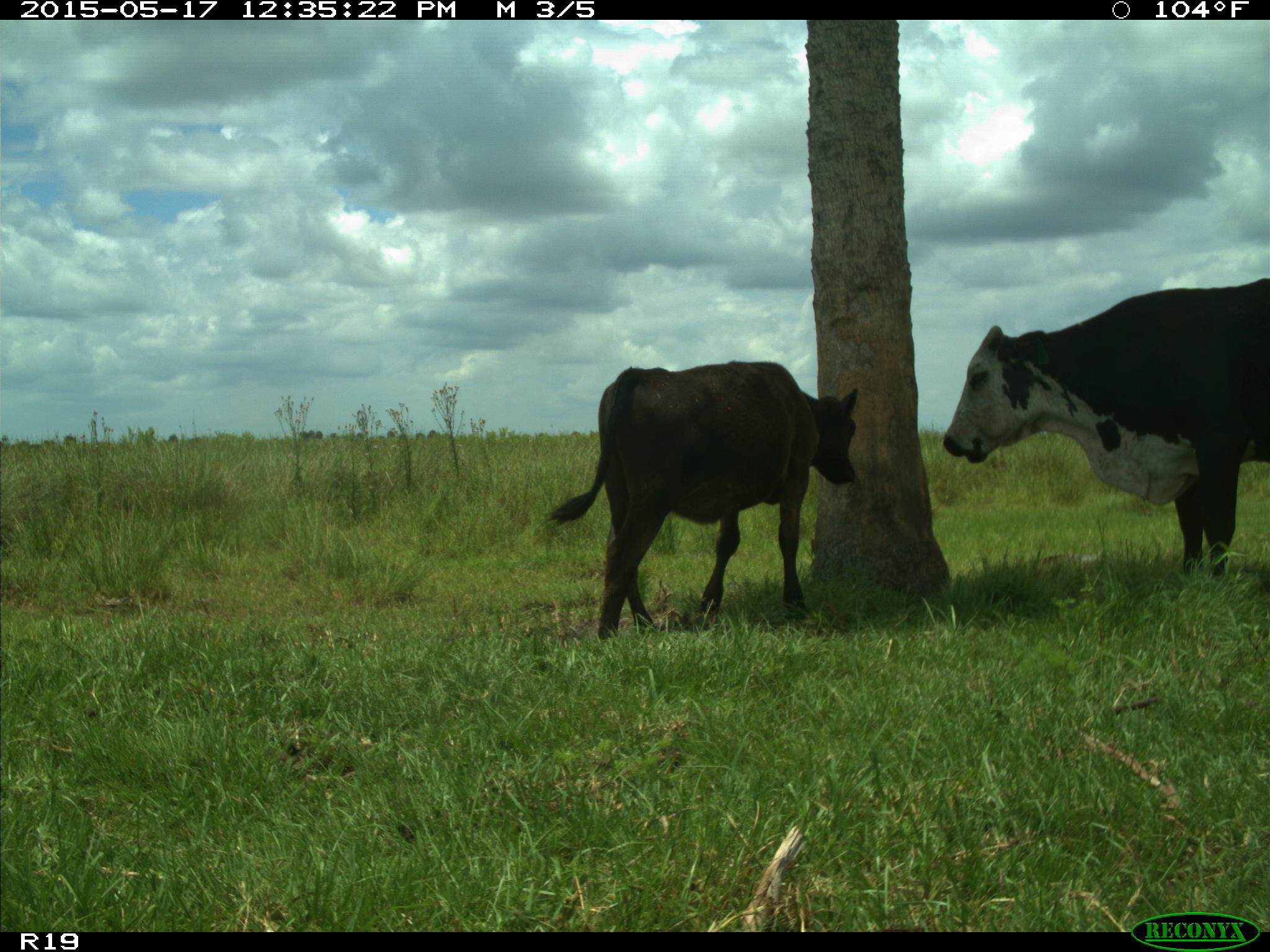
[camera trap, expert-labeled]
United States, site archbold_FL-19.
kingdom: Animalia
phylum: Chordata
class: Mammalia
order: Artiodactyla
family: Bovidae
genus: Bos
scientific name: Bos taurus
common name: domestic cow